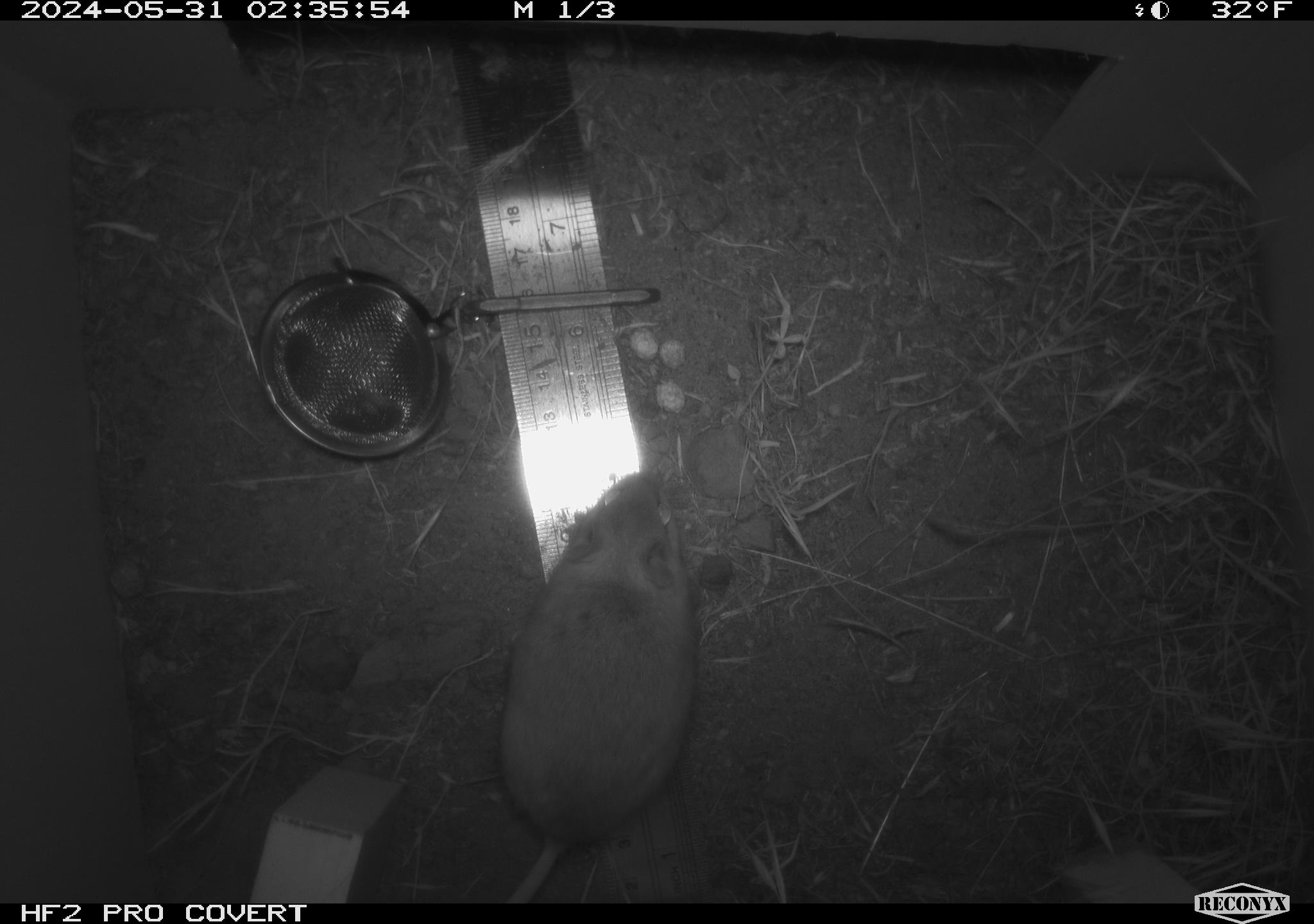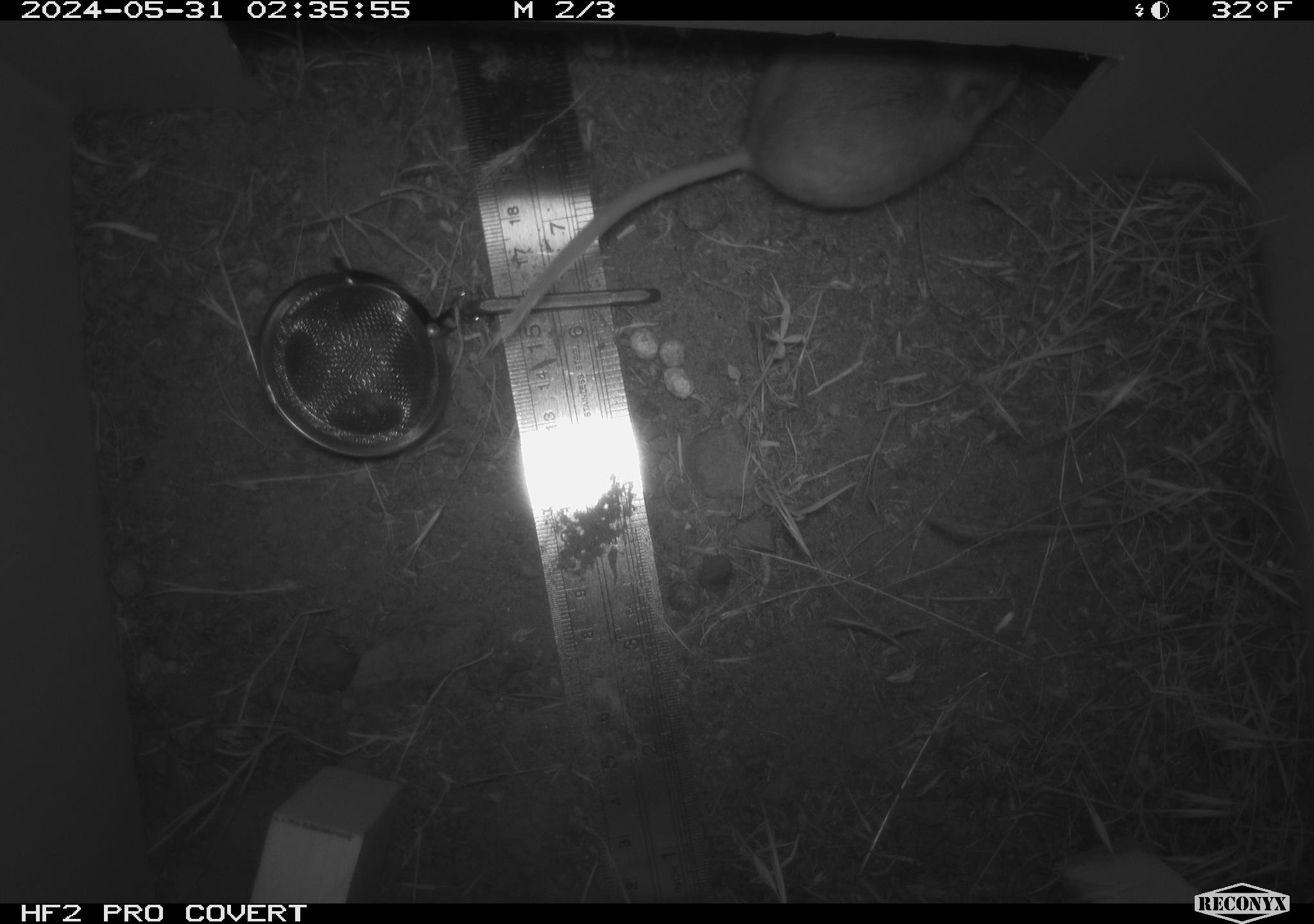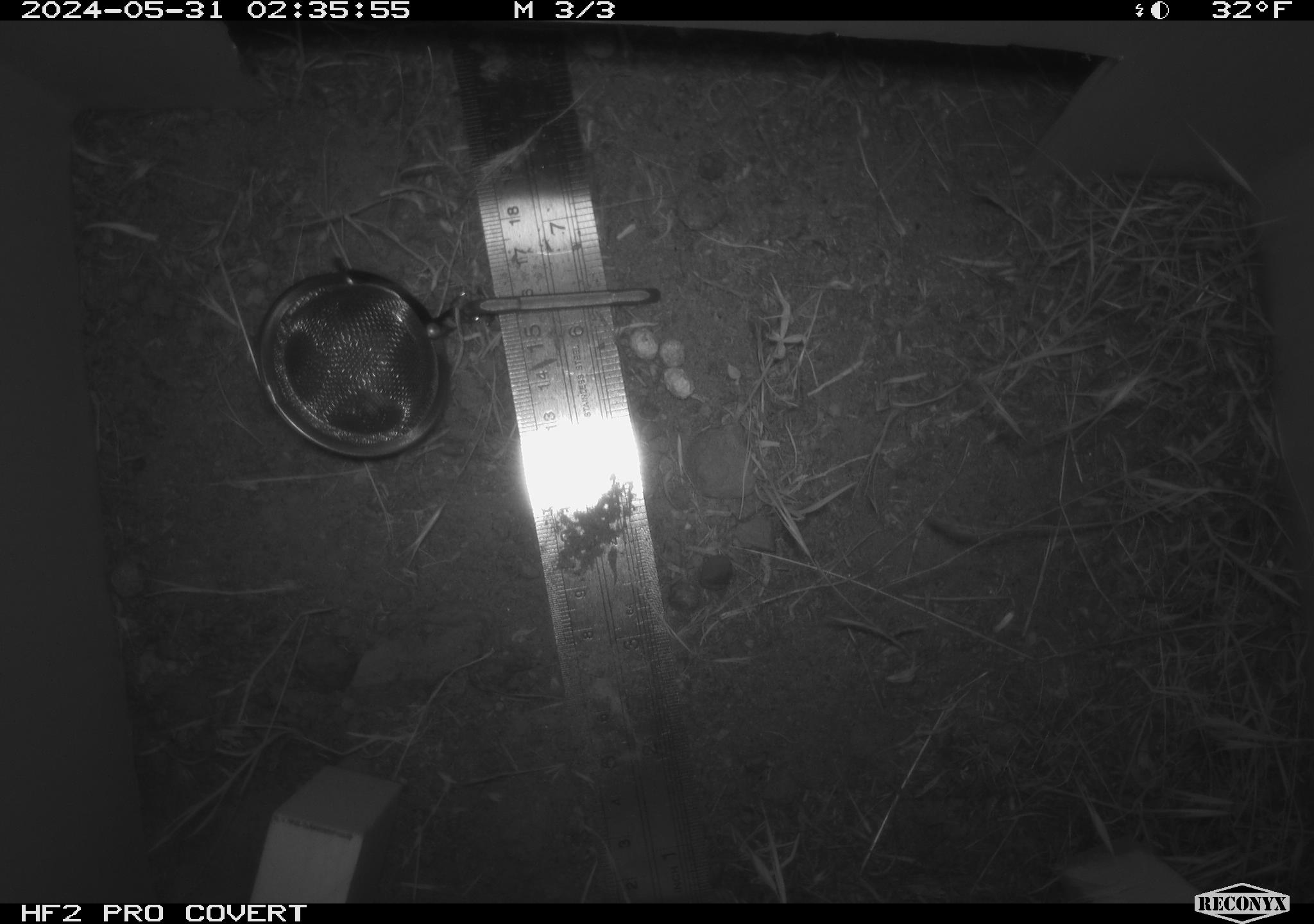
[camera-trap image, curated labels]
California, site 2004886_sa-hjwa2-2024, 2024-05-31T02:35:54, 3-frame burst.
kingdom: Animalia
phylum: Chordata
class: Mammalia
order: Rodentia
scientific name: Rodentia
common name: rodent